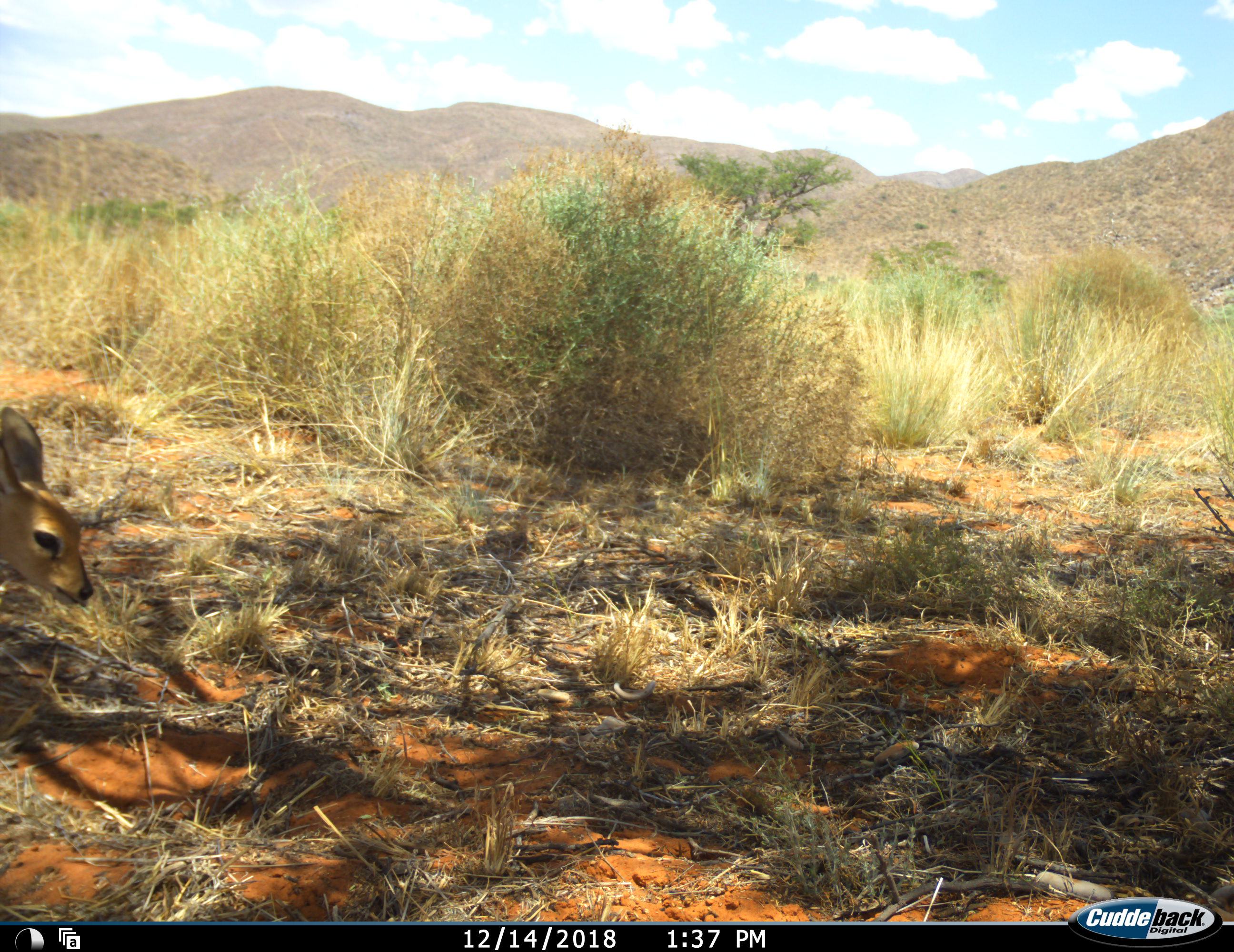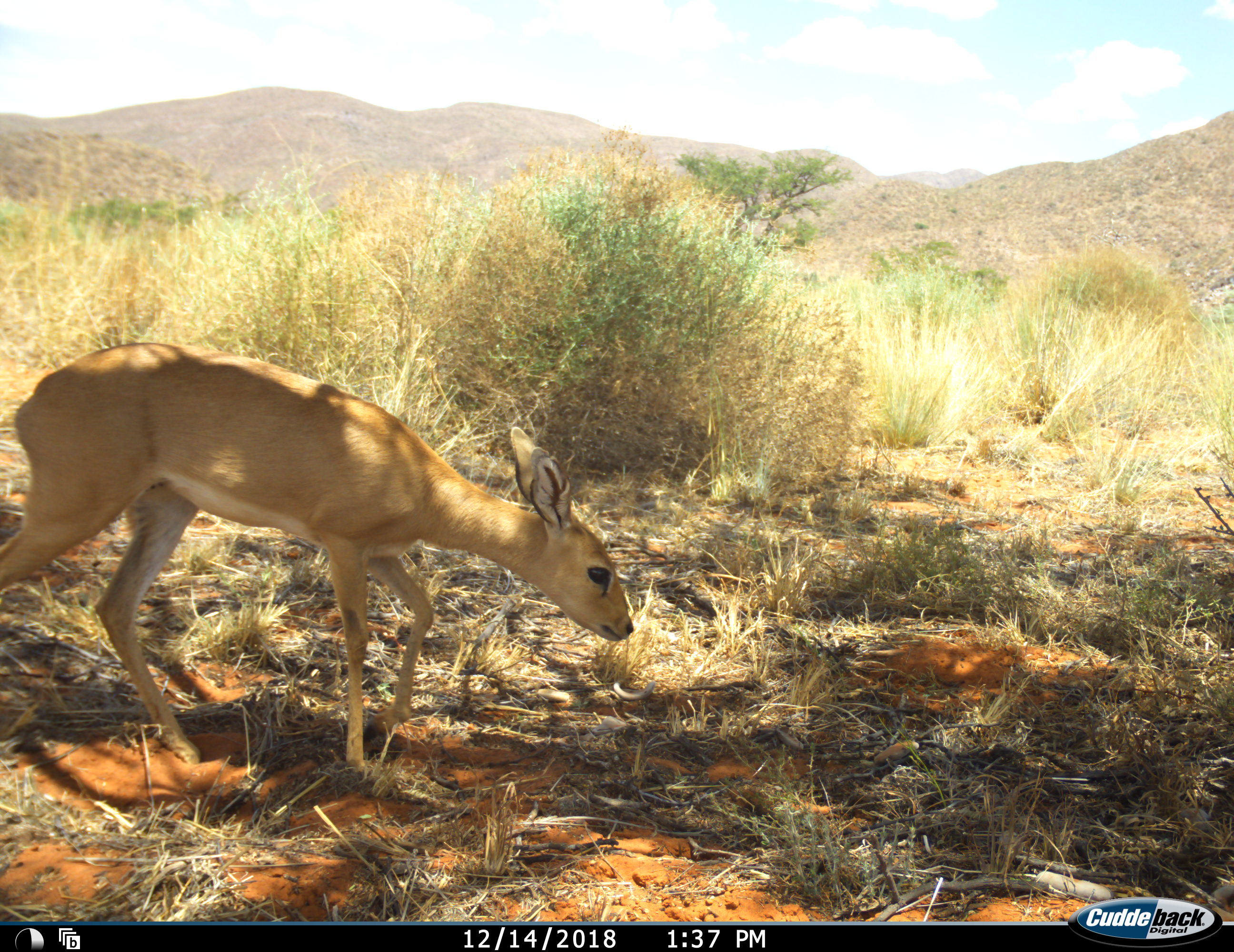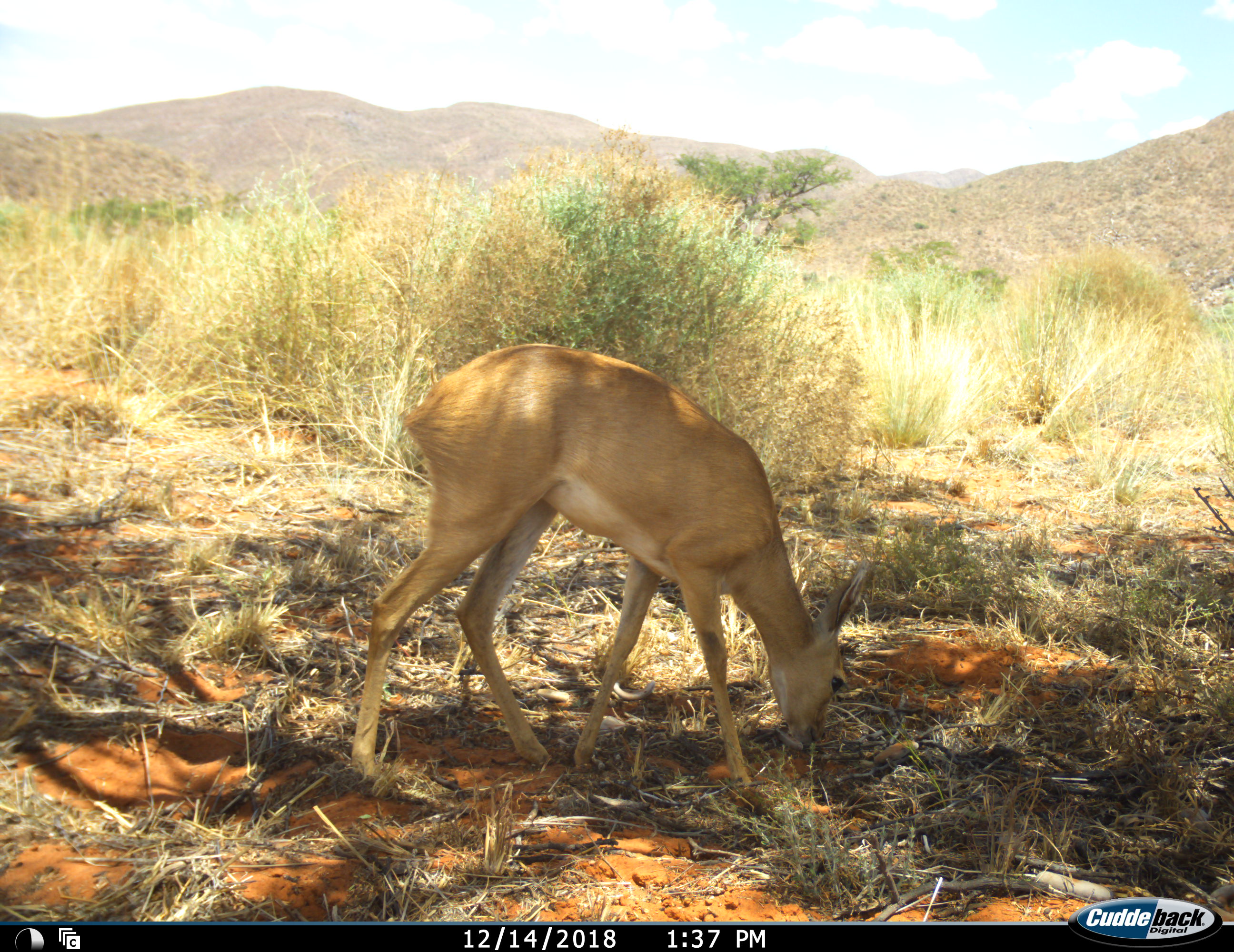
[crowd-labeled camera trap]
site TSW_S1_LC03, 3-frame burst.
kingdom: Animalia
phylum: Chordata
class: Mammalia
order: Artiodactyla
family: Bovidae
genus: Raphicerus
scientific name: Raphicerus campestris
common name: steenbok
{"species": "steenbok (Raphicerus campestris)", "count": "1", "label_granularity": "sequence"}